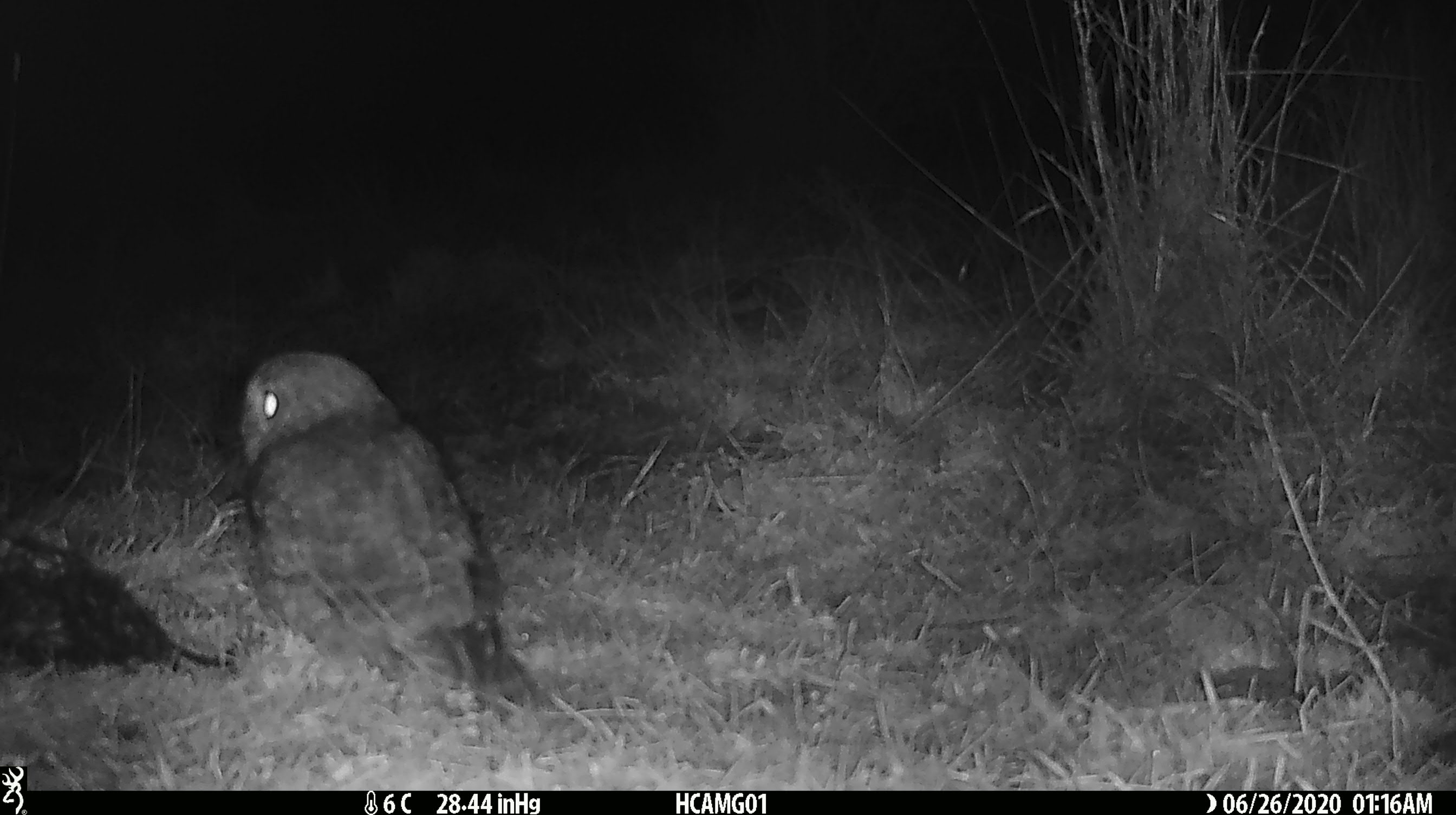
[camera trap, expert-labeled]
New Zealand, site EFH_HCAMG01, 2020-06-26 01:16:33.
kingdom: Animalia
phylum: Chordata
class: Aves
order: Strigiformes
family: Strigidae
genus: Ninox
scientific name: Ninox novaeseelandiae novaeseelandiae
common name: morepork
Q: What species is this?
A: Morepork (Ninox novaeseelandiae novaeseelandiae).